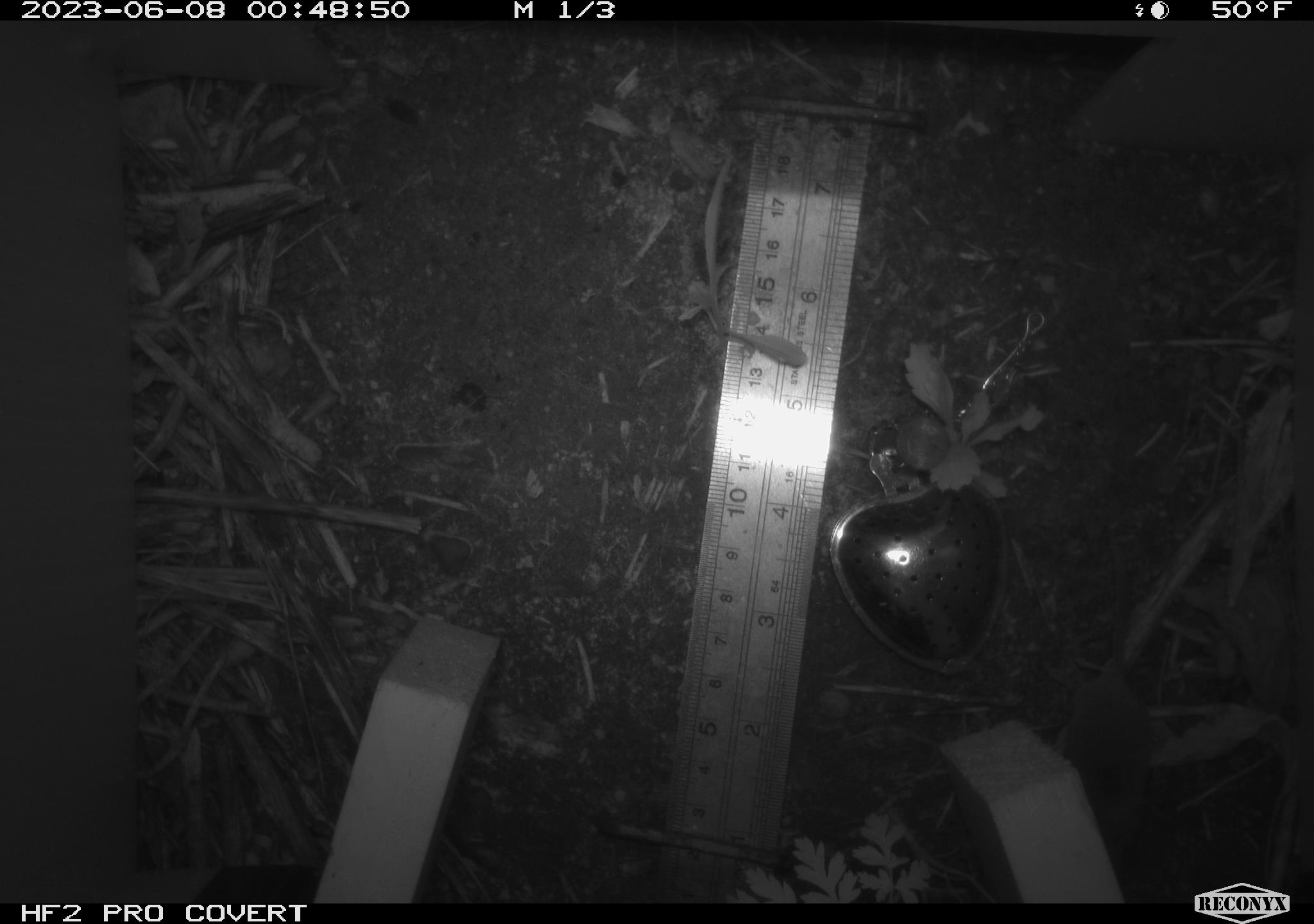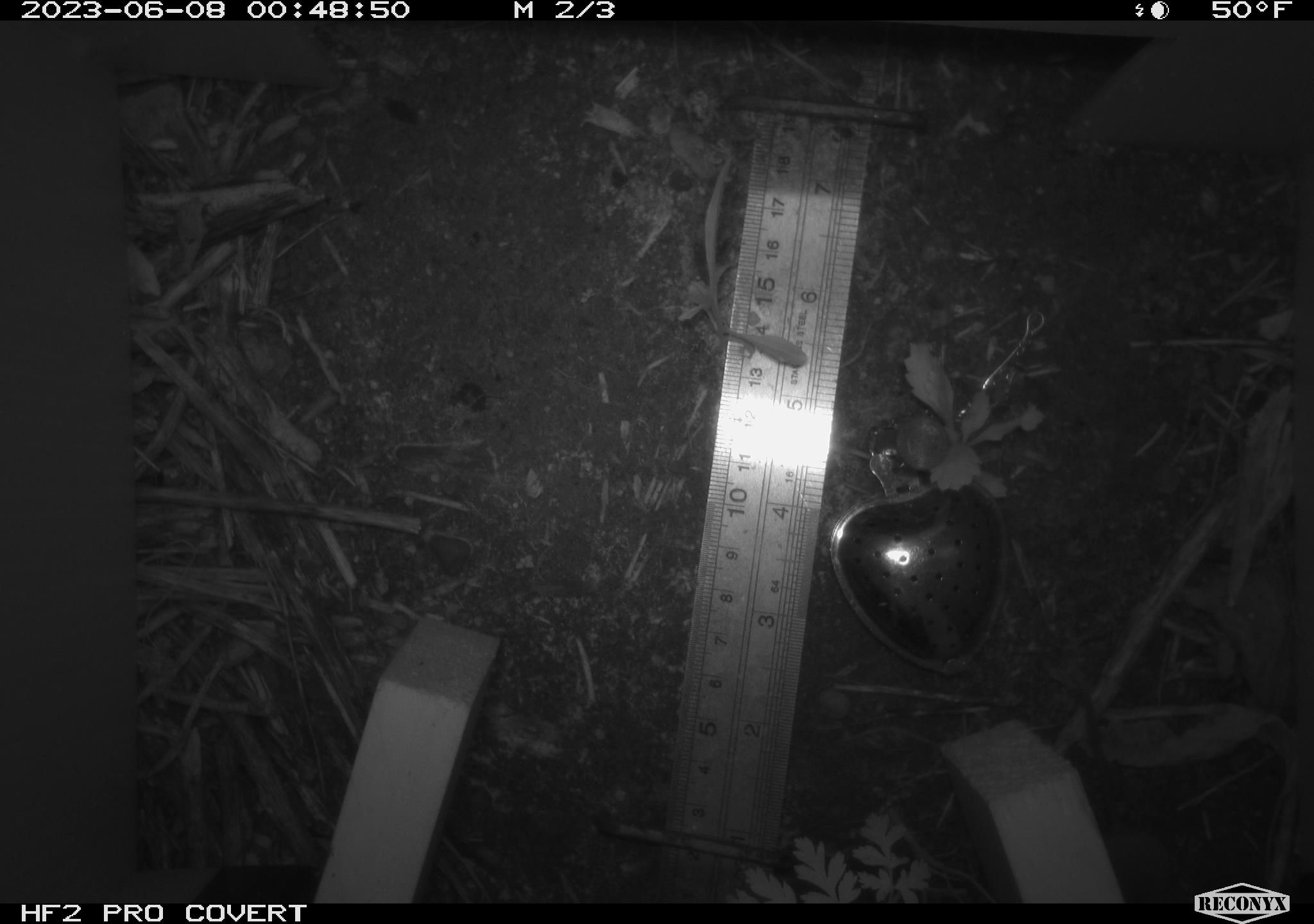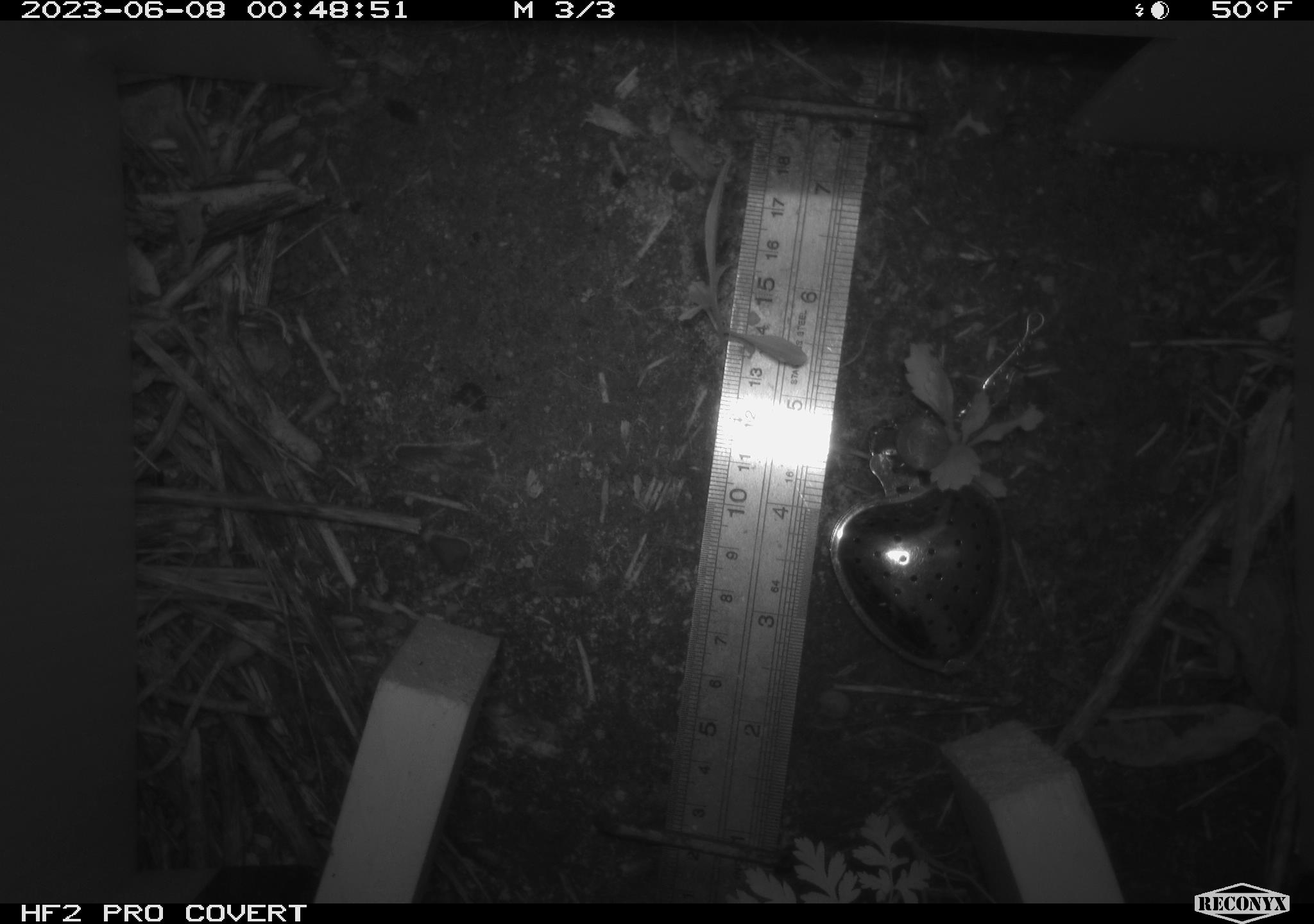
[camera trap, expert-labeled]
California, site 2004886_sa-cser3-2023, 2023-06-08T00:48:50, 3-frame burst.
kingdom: Animalia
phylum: Chordata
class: Mammalia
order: Eulipotyphla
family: Soricidae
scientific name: Soricidae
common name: shrews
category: soricidae family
Soricidae family (shrews) (Soricidae).